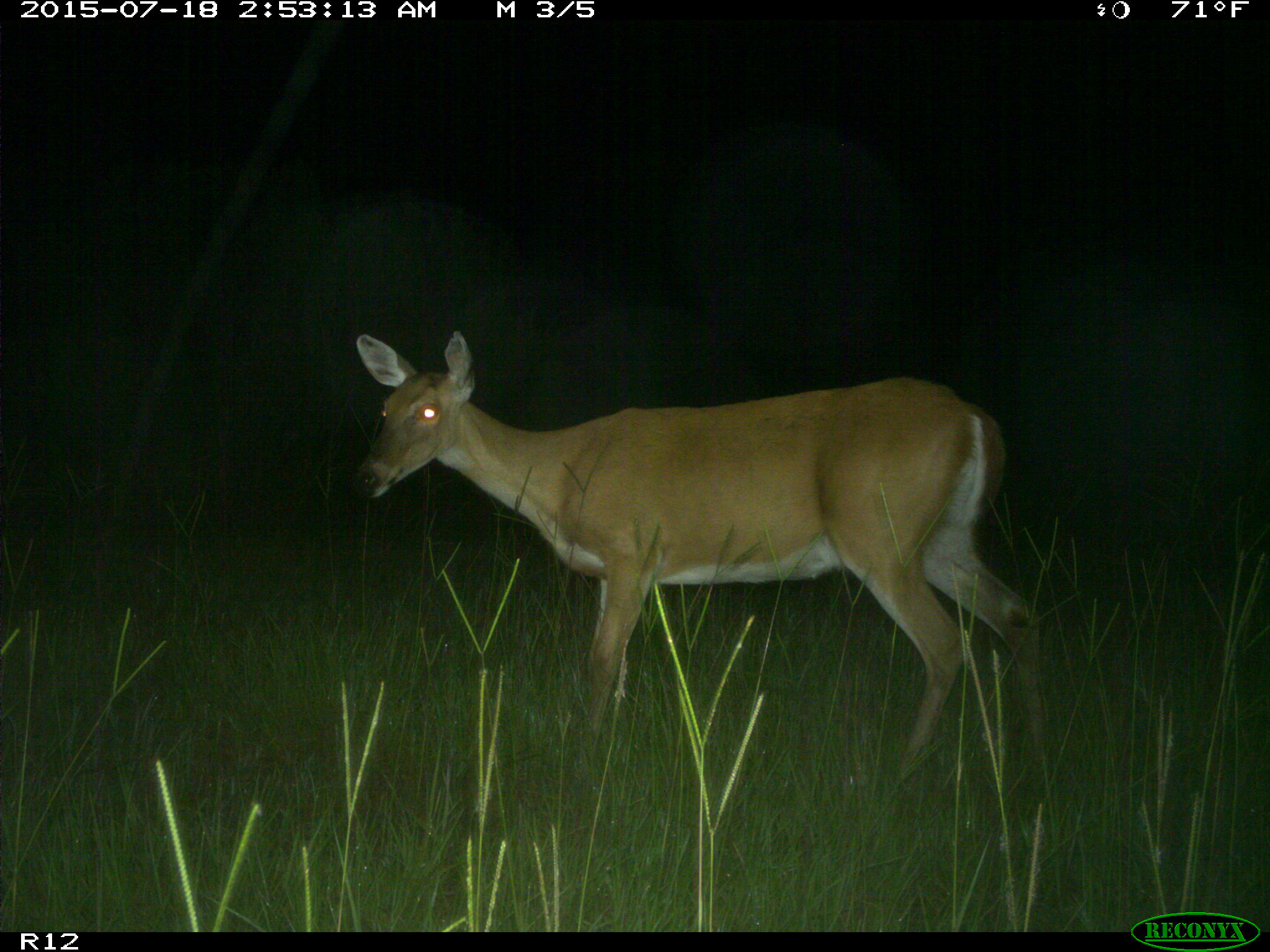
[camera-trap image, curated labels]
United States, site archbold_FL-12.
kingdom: Animalia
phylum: Chordata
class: Mammalia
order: Artiodactyla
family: Cervidae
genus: Odocoileus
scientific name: Odocoileus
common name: deer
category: unidentified deer